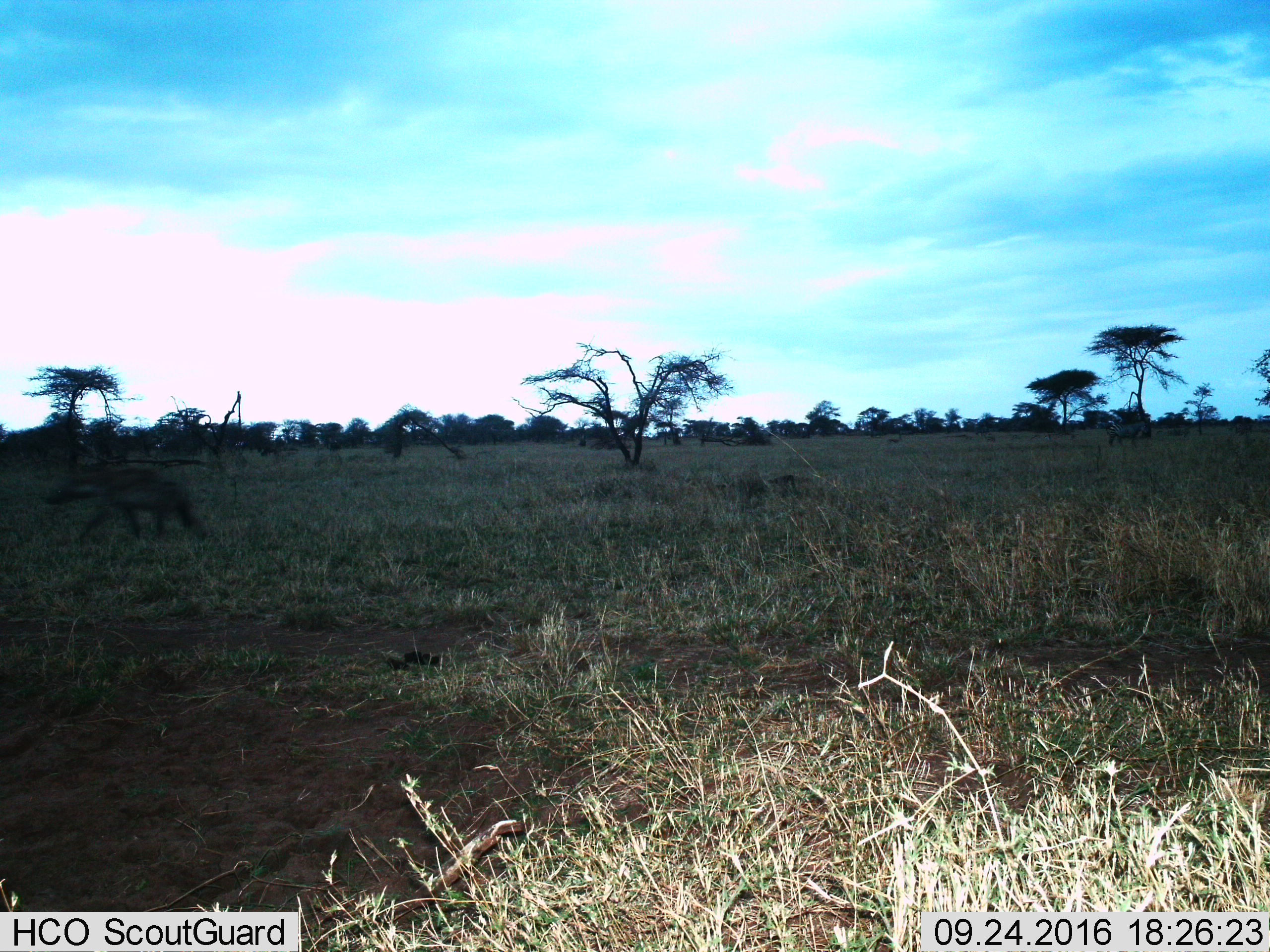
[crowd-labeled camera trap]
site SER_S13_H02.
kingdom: Animalia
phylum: Chordata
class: Mammalia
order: Carnivora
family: Hyaenidae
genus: Crocuta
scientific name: Crocuta crocuta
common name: spotted hyena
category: hyenaspotted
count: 1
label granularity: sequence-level